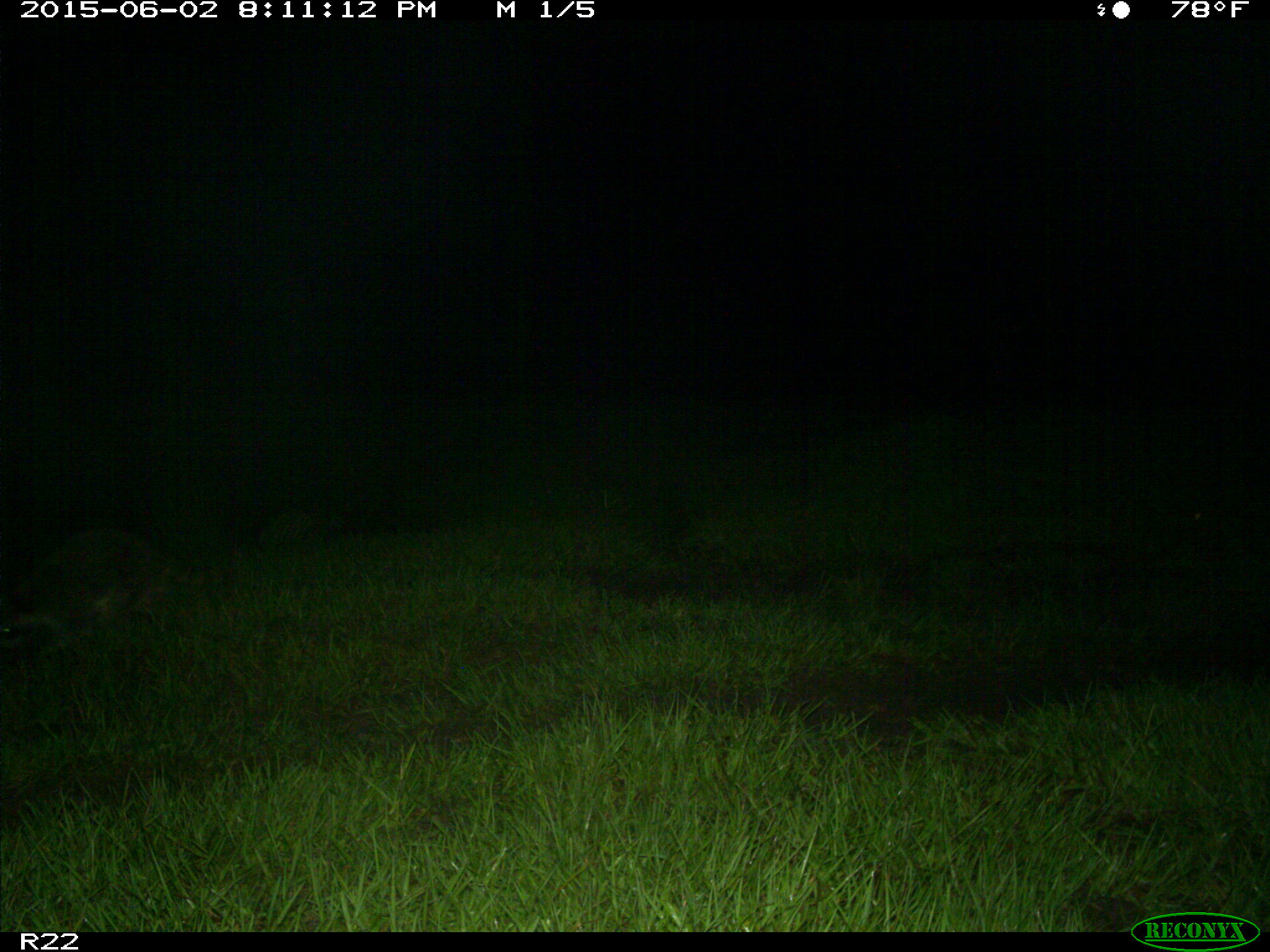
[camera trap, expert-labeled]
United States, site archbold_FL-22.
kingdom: Animalia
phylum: Chordata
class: Aves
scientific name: Aves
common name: birds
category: unidentified bird